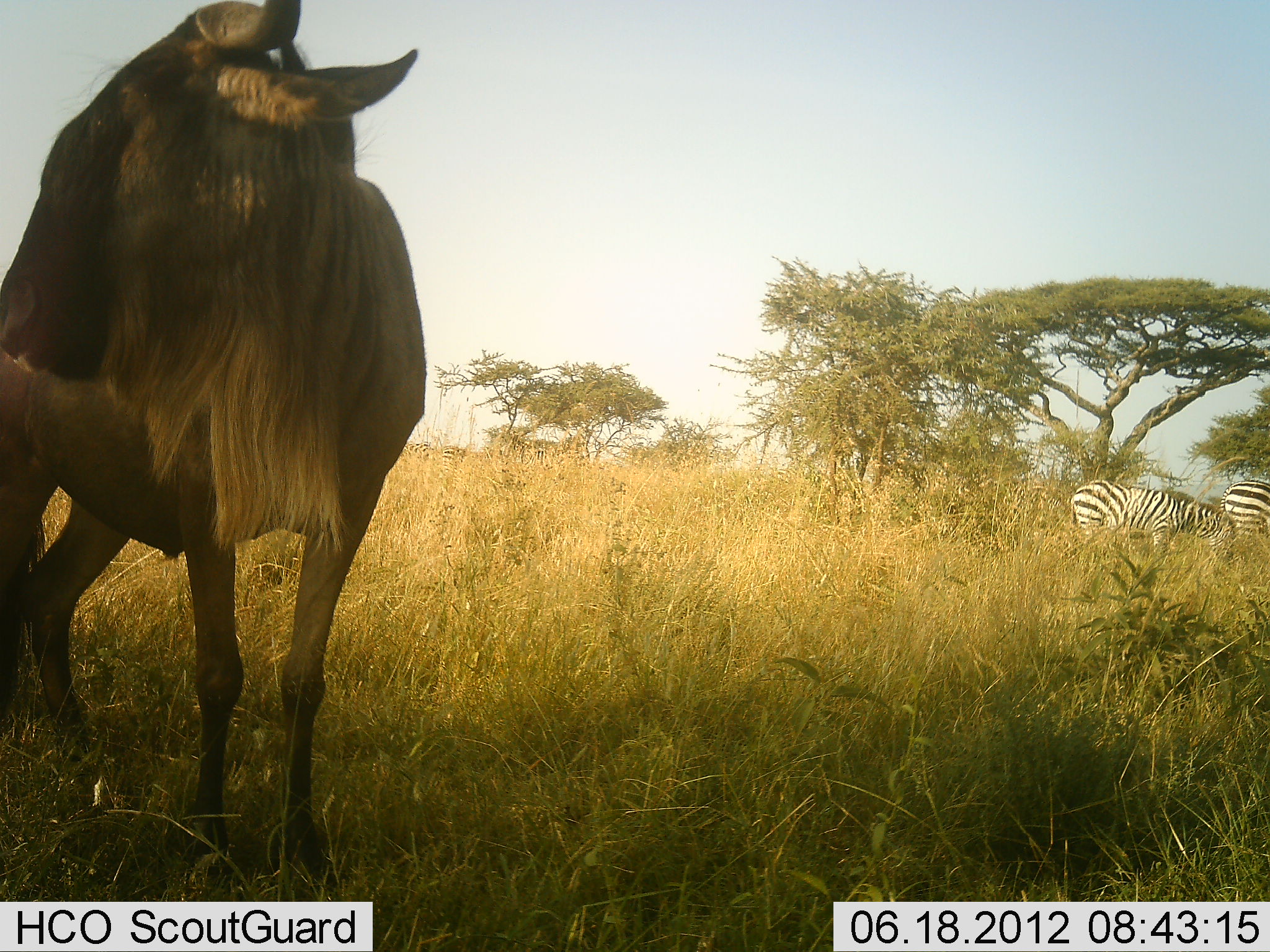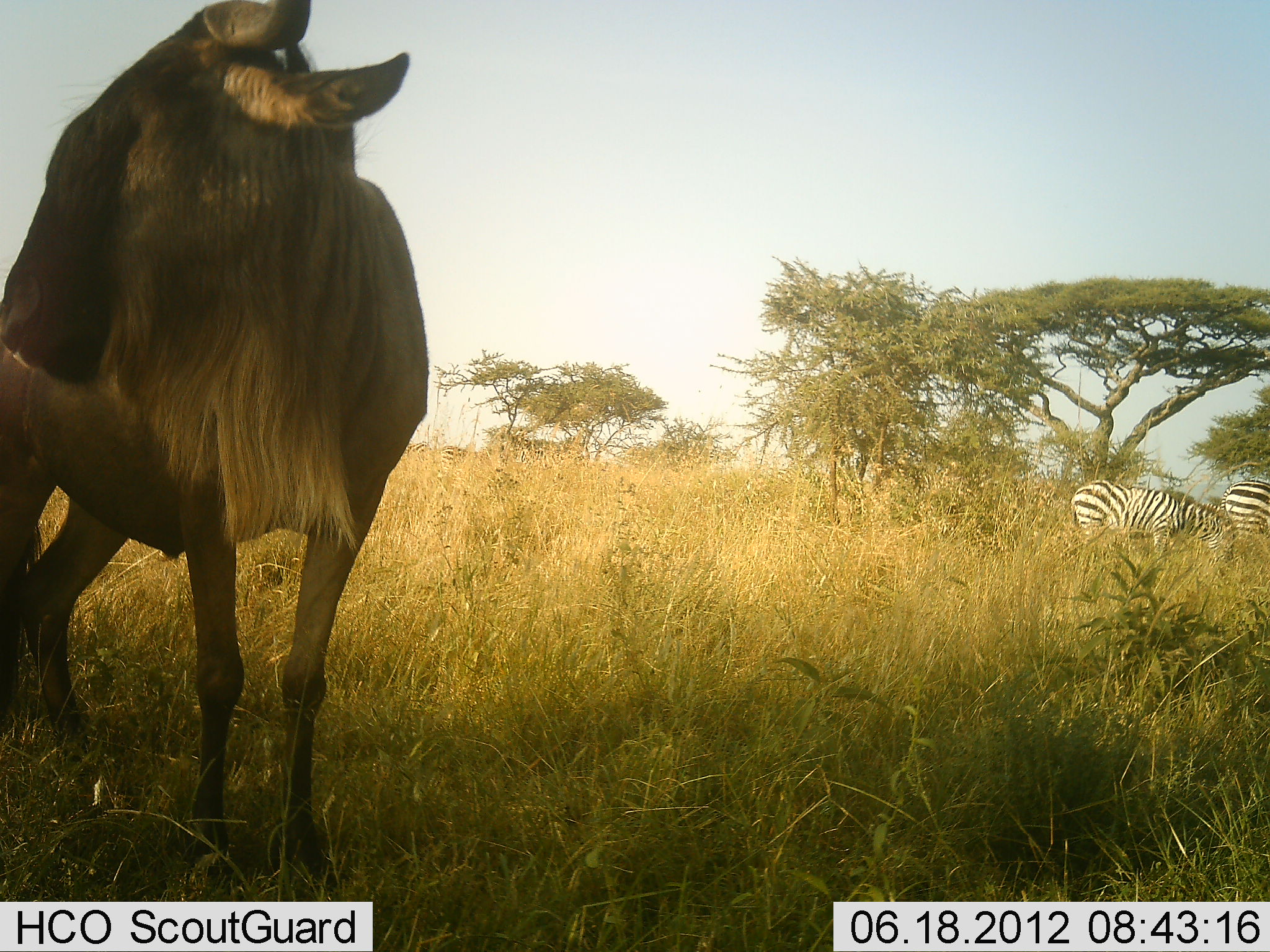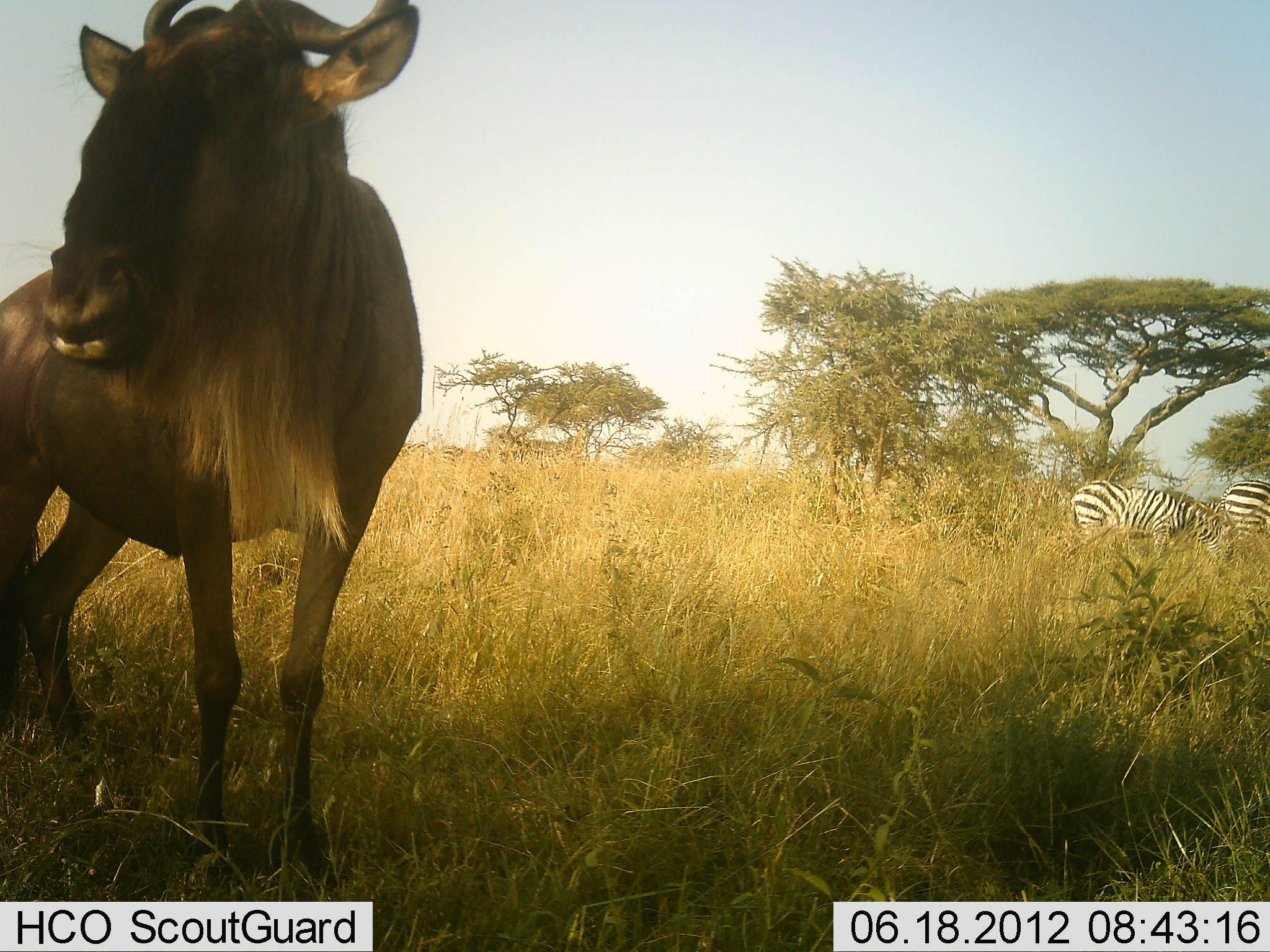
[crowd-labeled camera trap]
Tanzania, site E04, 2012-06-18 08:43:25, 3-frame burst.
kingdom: Animalia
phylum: Chordata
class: Mammalia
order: Artiodactyla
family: Bovidae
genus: Connochaetes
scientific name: Connochaetes taurinus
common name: blue wildebeest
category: wildebeest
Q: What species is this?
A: Wildebeest (blue wildebeest) (Connochaetes taurinus).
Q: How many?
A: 1.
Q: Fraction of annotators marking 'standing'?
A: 100%.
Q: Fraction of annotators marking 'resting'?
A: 0%.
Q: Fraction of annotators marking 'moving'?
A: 0%.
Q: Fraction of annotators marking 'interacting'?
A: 0%.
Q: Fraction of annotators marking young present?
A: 0%.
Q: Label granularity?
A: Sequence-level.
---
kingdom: Animalia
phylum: Chordata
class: Mammalia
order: Perissodactyla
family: Equidae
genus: Equus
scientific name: Equus quagga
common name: plains zebra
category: zebra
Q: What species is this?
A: Zebra (plains zebra) (Equus quagga).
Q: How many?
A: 2.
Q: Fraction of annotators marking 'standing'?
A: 40%.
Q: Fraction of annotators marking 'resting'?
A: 0%.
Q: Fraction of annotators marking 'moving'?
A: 10%.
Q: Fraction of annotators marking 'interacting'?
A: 0%.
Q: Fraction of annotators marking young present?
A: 0%.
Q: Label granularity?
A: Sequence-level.